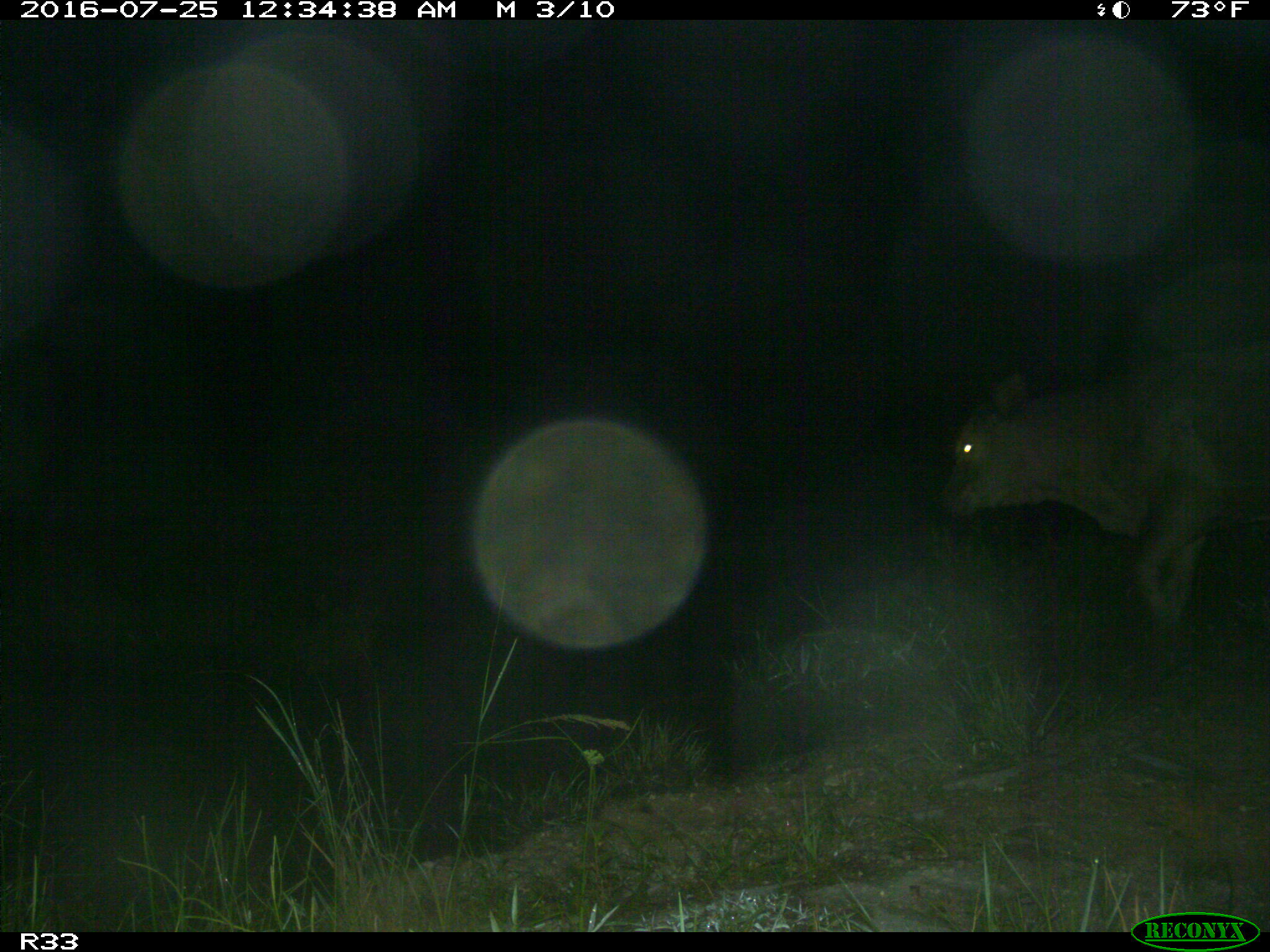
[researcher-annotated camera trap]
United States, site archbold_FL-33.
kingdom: Animalia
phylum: Chordata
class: Mammalia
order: Artiodactyla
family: Bovidae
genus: Bos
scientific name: Bos taurus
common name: domestic cow